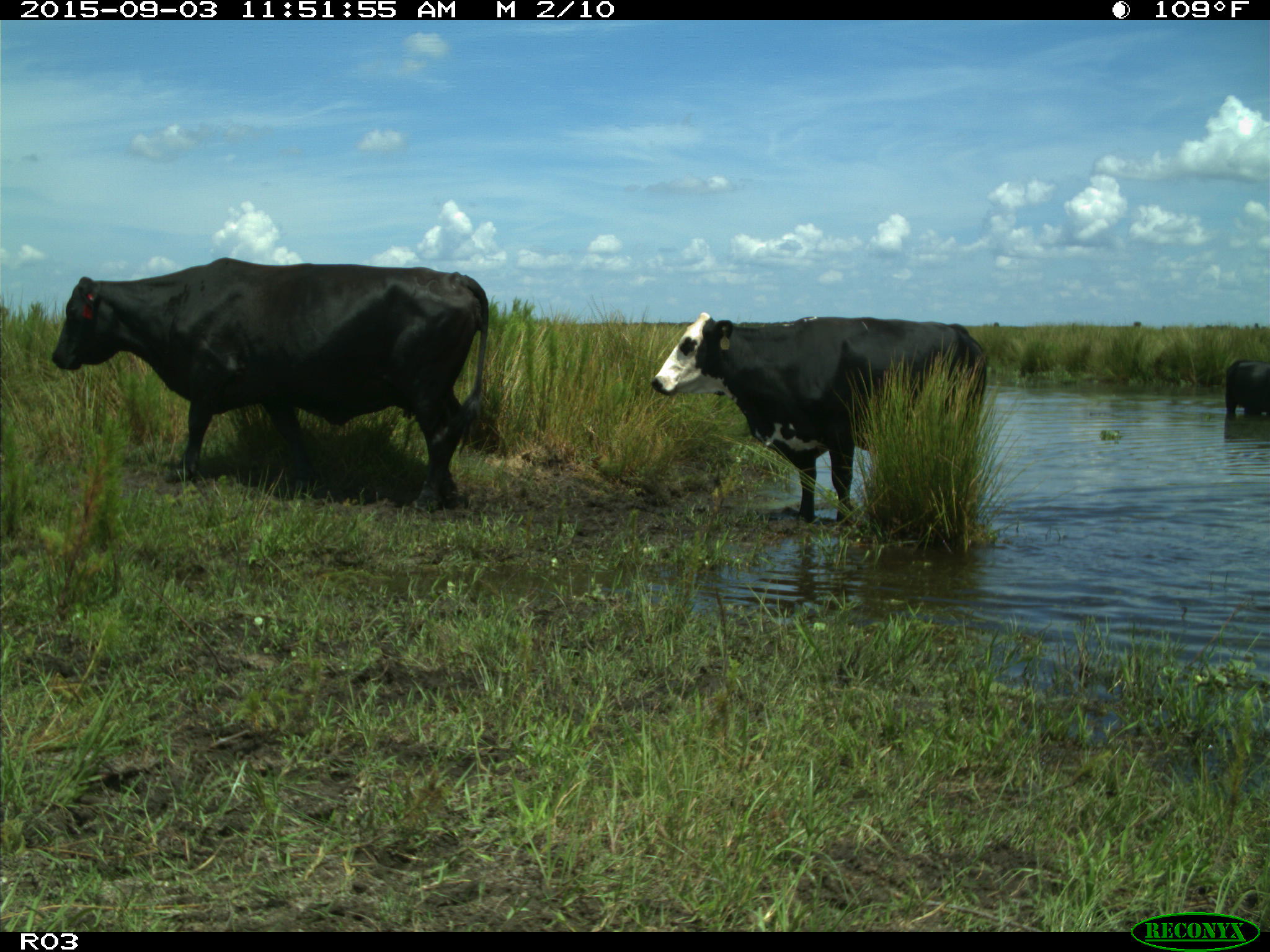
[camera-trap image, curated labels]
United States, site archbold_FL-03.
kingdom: Animalia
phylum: Chordata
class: Mammalia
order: Artiodactyla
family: Bovidae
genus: Bos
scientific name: Bos taurus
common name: domestic cow